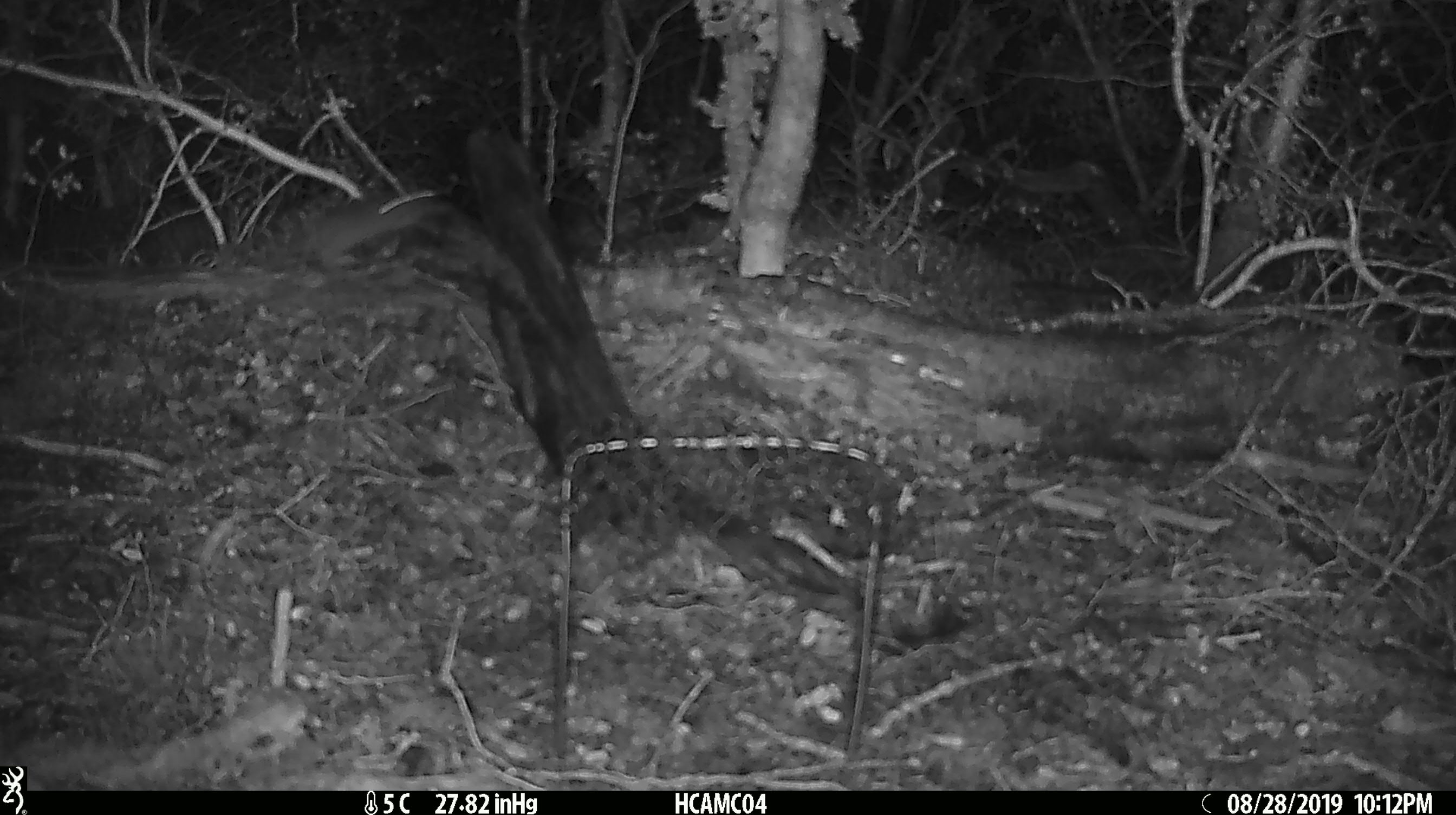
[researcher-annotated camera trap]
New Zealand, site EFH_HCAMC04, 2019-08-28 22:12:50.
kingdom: Animalia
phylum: Chordata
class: Mammalia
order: Rodentia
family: Muridae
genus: Mus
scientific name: Mus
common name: mouse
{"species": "mouse (Mus)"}